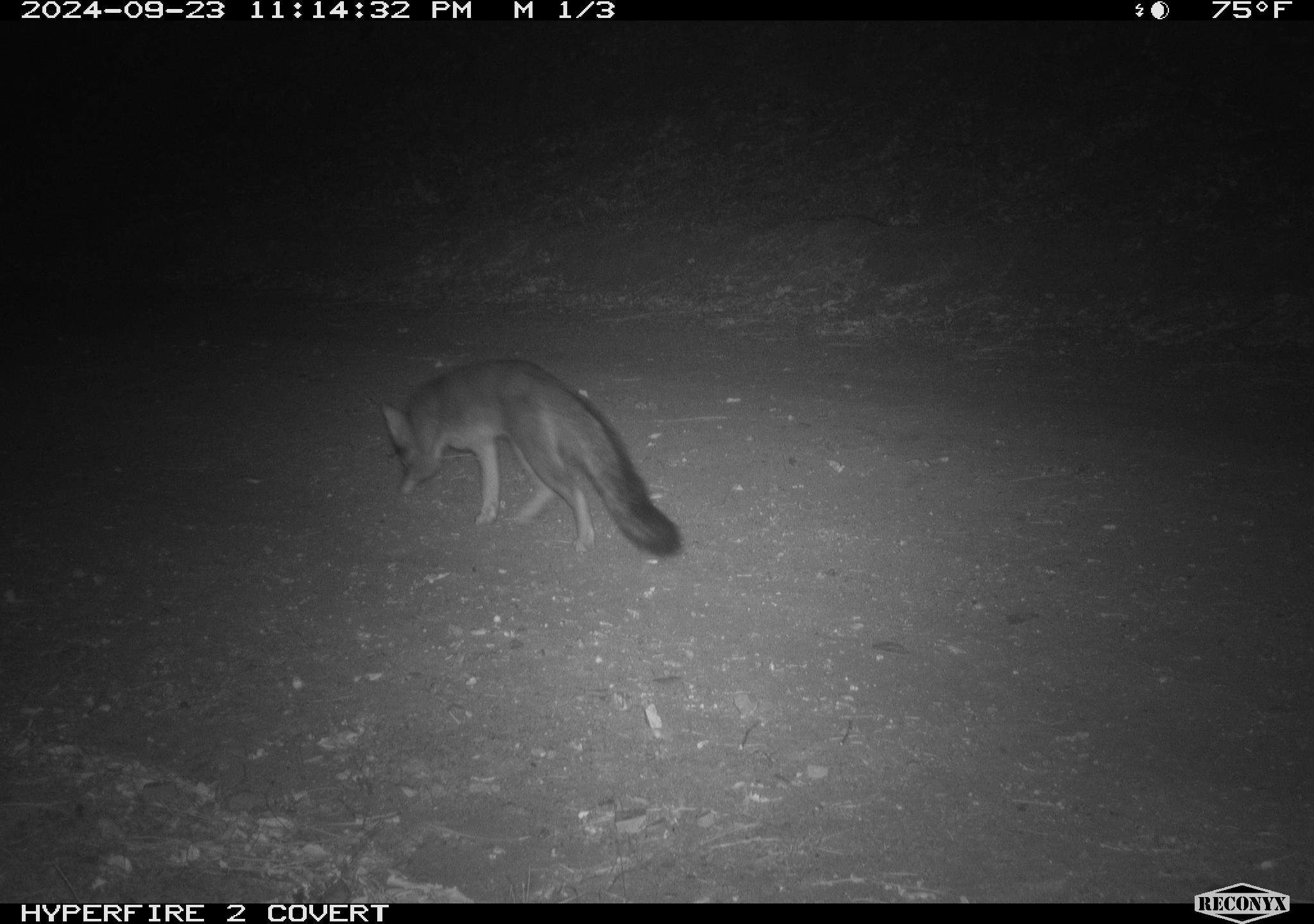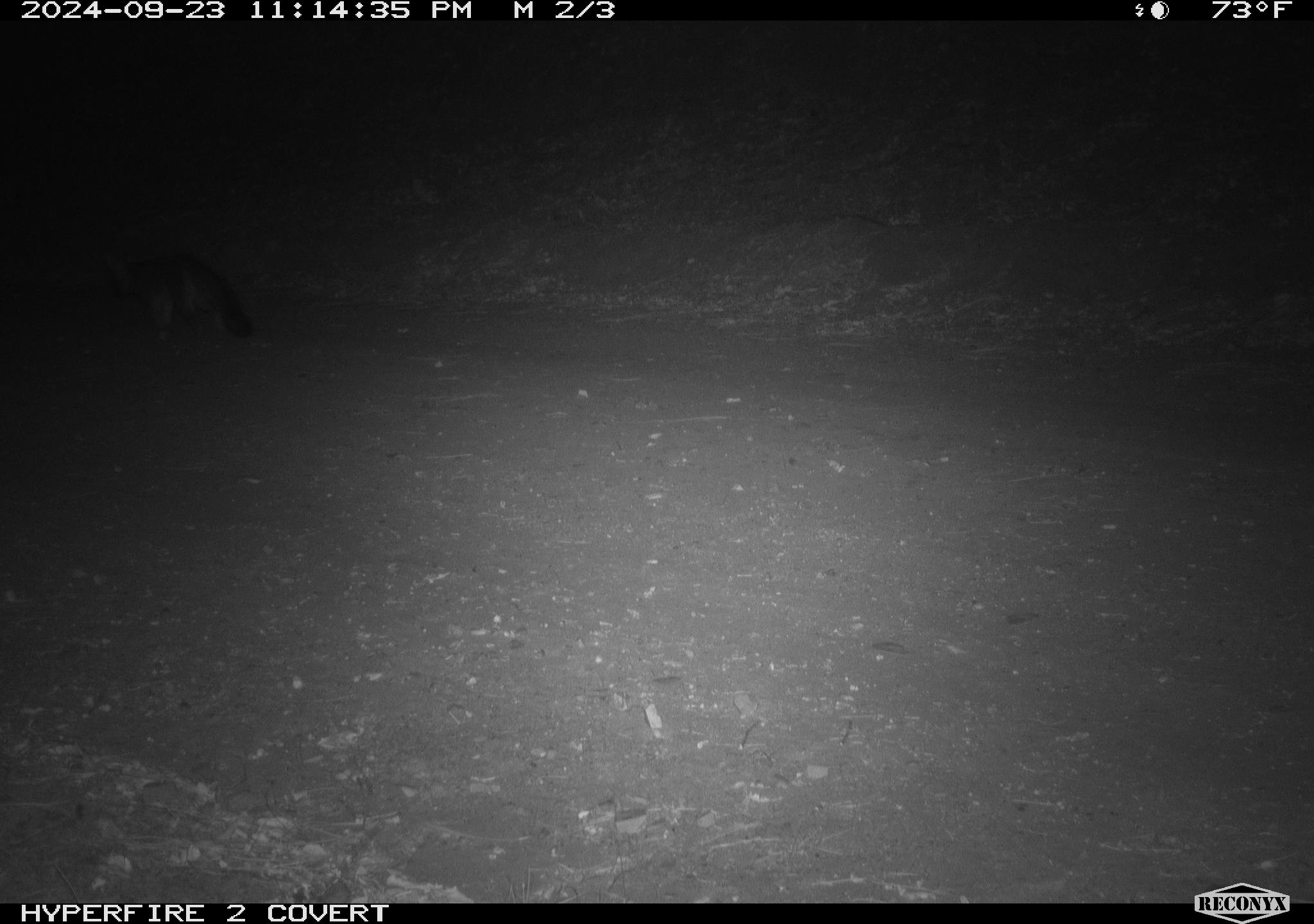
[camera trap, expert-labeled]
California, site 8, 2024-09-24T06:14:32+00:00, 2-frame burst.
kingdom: Animalia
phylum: Chordata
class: Mammalia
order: Carnivora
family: Canidae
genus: Urocyon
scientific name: Urocyon cinereoargenteus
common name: gray fox